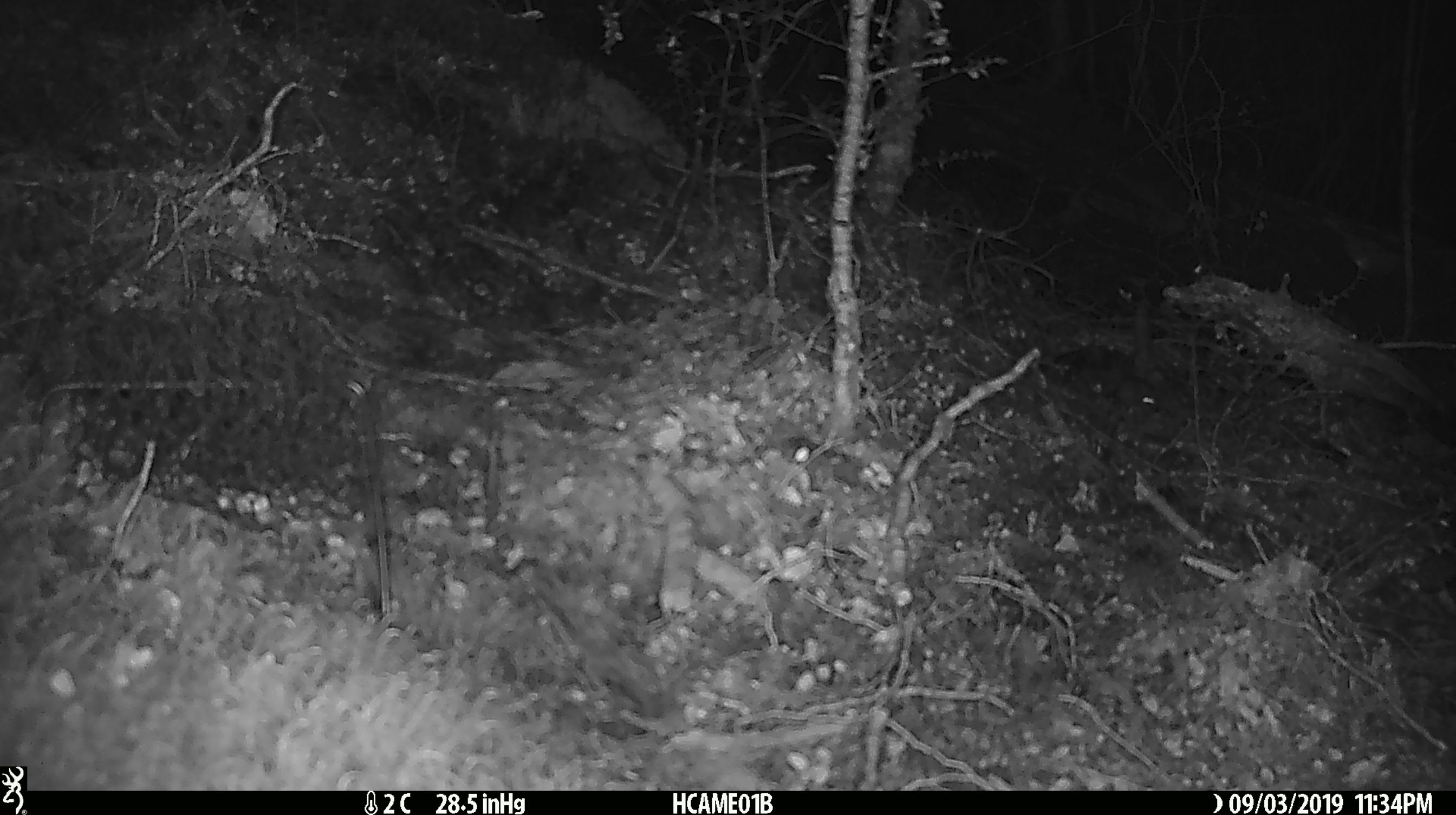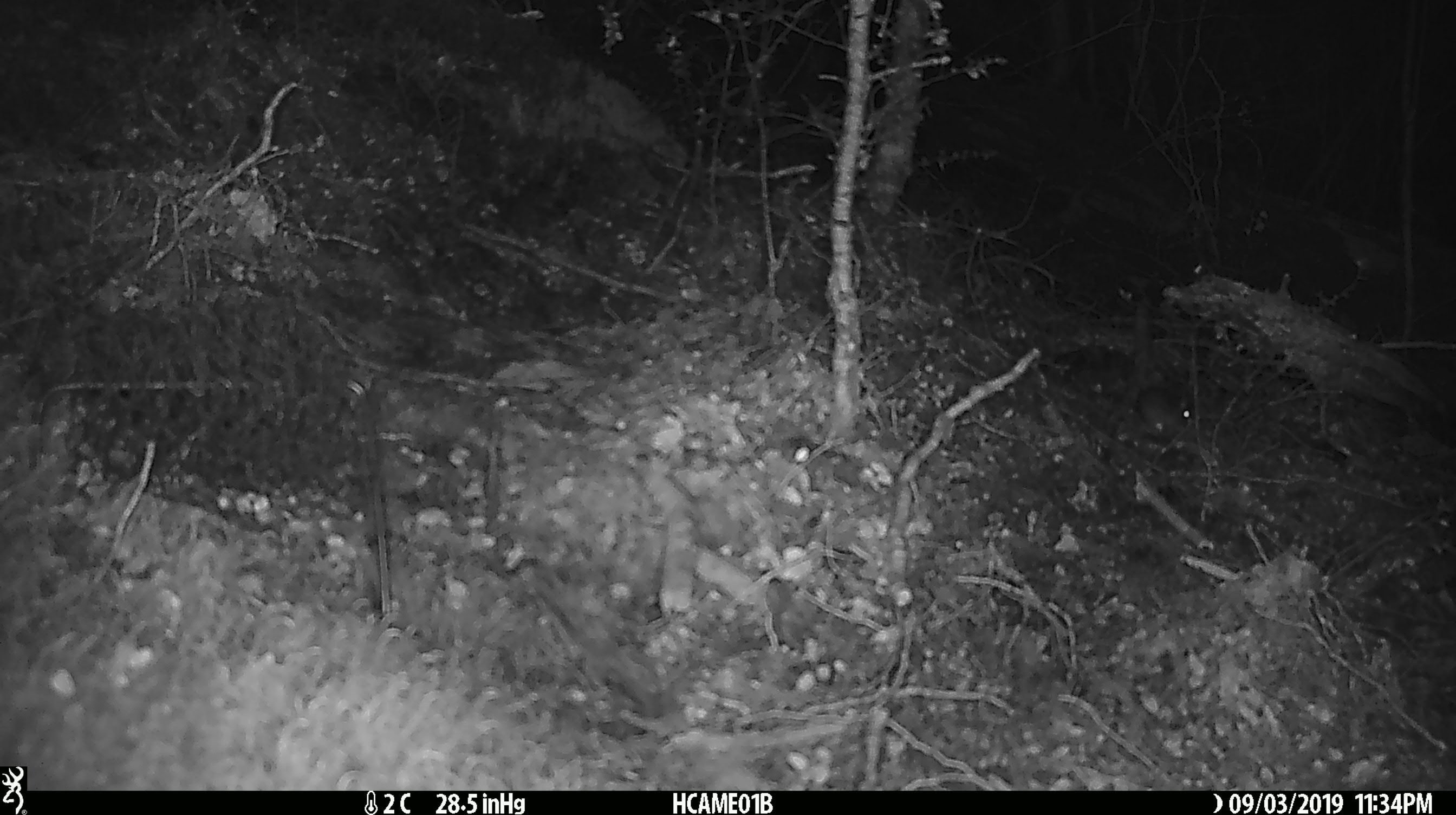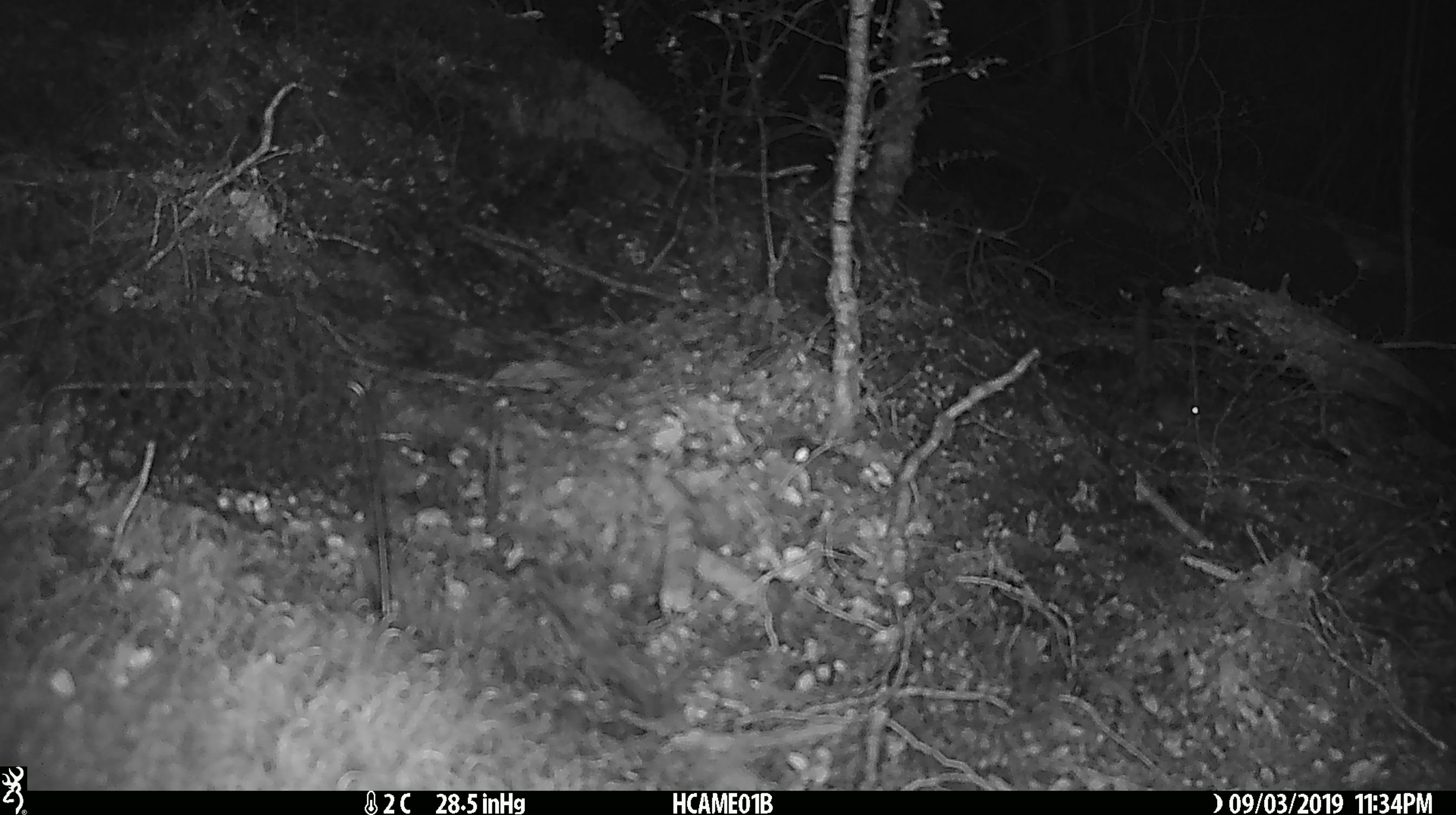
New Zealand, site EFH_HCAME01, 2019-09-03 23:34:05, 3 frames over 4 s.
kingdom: Animalia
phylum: Chordata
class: Mammalia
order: Rodentia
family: Muridae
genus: Mus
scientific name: Mus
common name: mouse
Mouse (Mus).